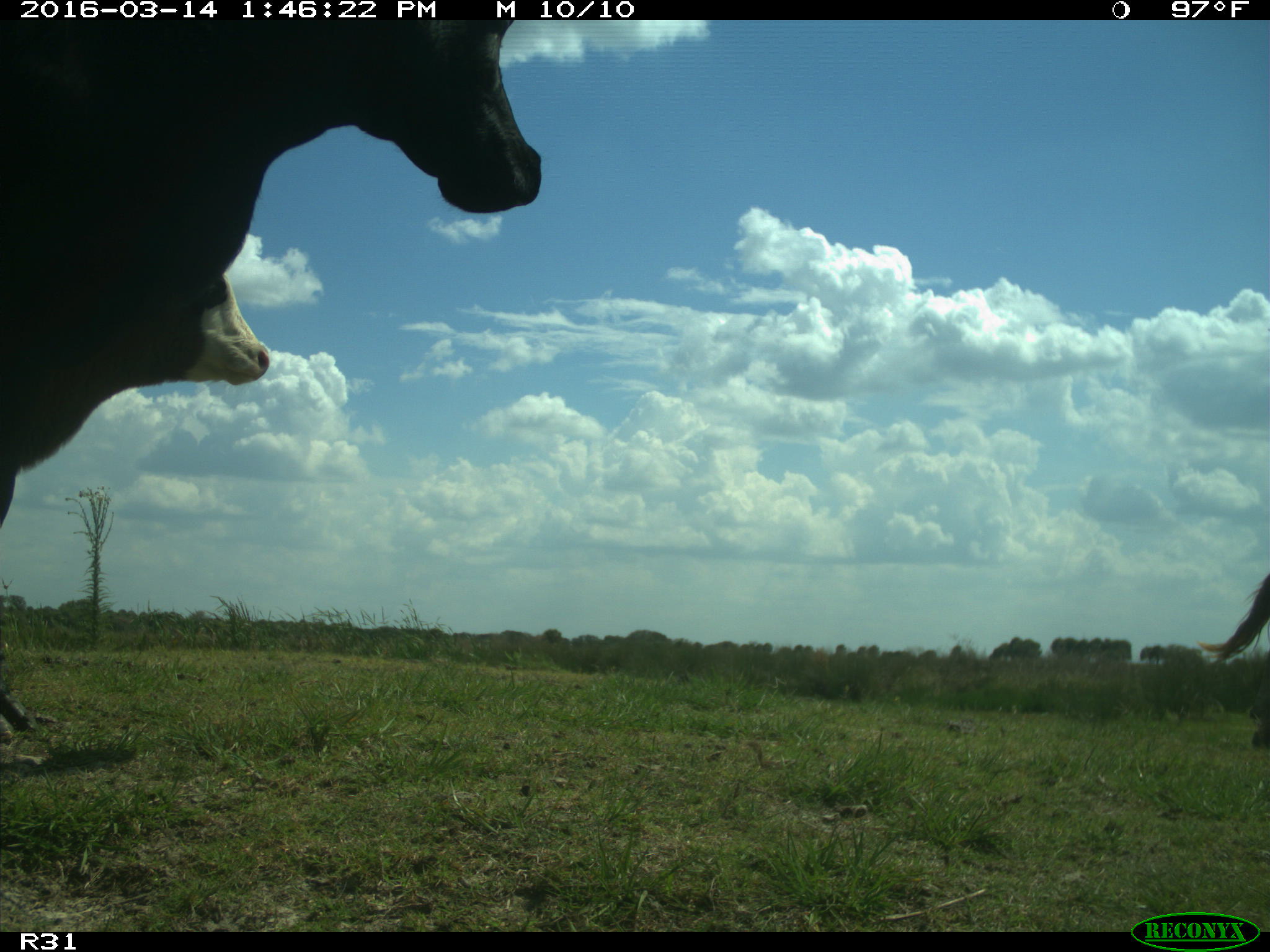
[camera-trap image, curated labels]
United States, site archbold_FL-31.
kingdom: Animalia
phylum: Chordata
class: Mammalia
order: Artiodactyla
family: Bovidae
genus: Bos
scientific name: Bos taurus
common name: domestic cow